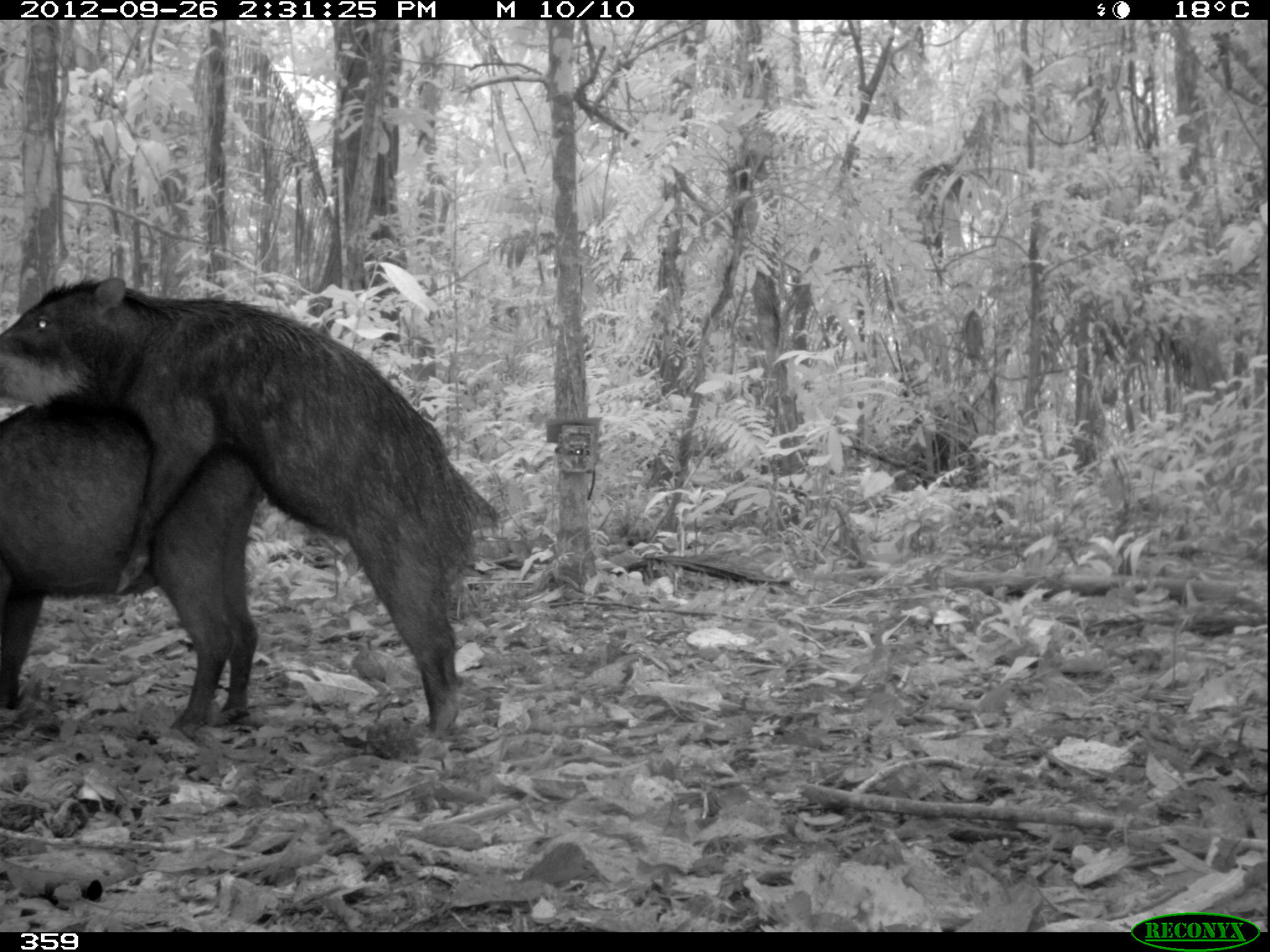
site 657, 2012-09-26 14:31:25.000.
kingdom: Animalia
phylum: Chordata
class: Mammalia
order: Artiodactyla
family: Tayassuidae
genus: Tayassu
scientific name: Tayassu pecari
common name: white-lipped peccary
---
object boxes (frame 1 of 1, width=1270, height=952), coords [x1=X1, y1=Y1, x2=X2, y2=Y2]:
tayassu pecari: [x1=0, y1=271, x2=494, y2=732]; [x1=2, y1=392, x2=265, y2=736]